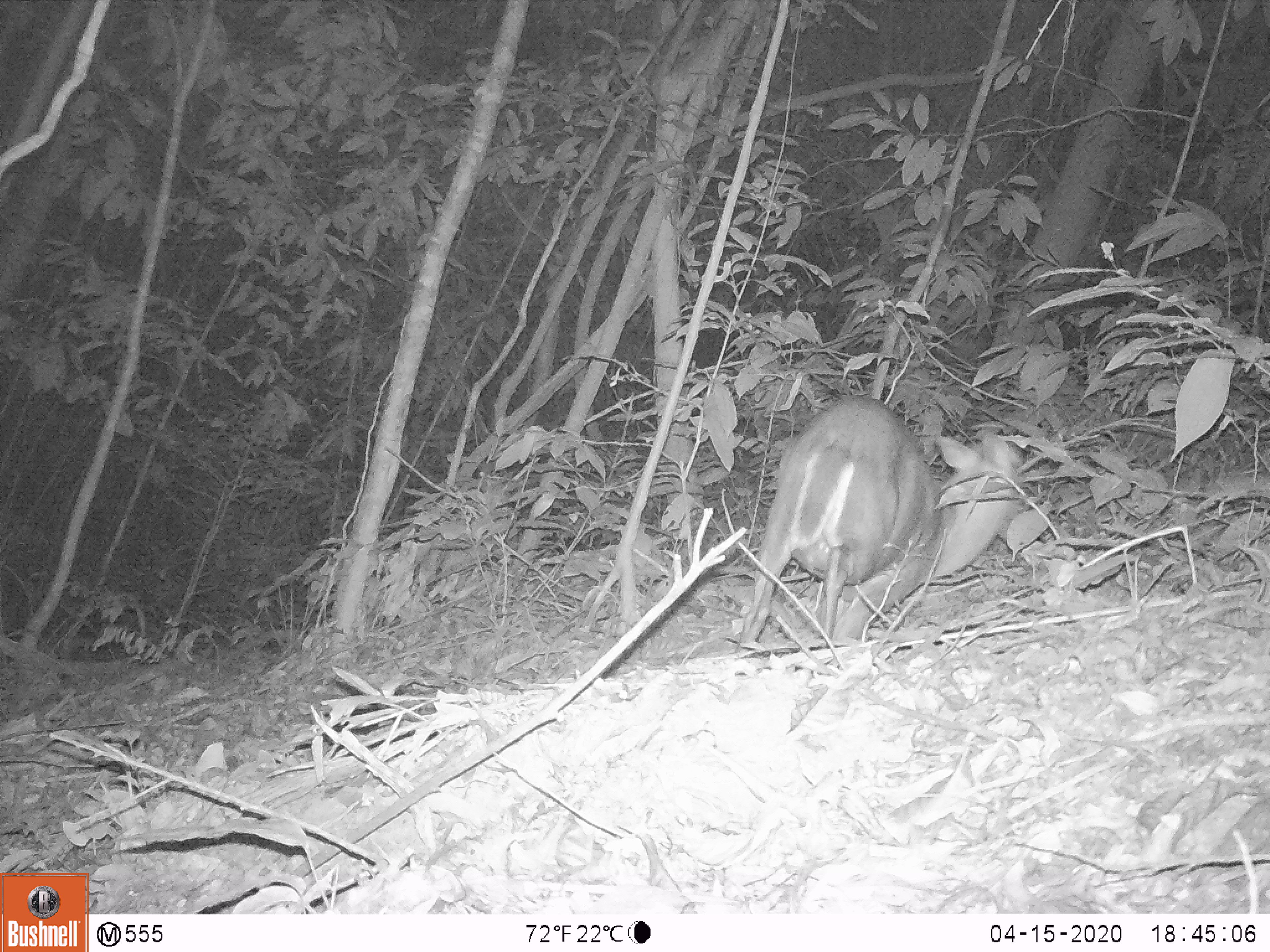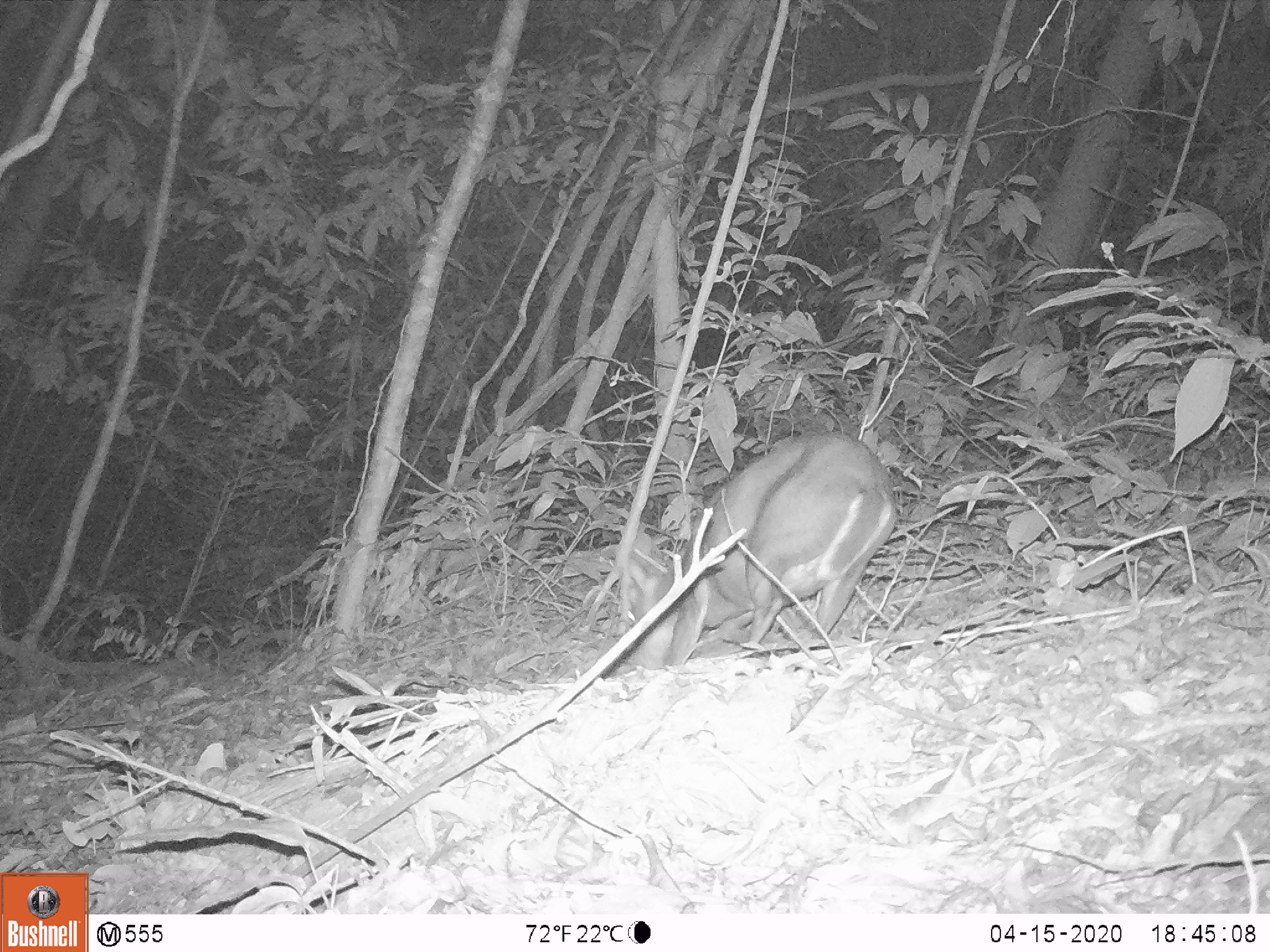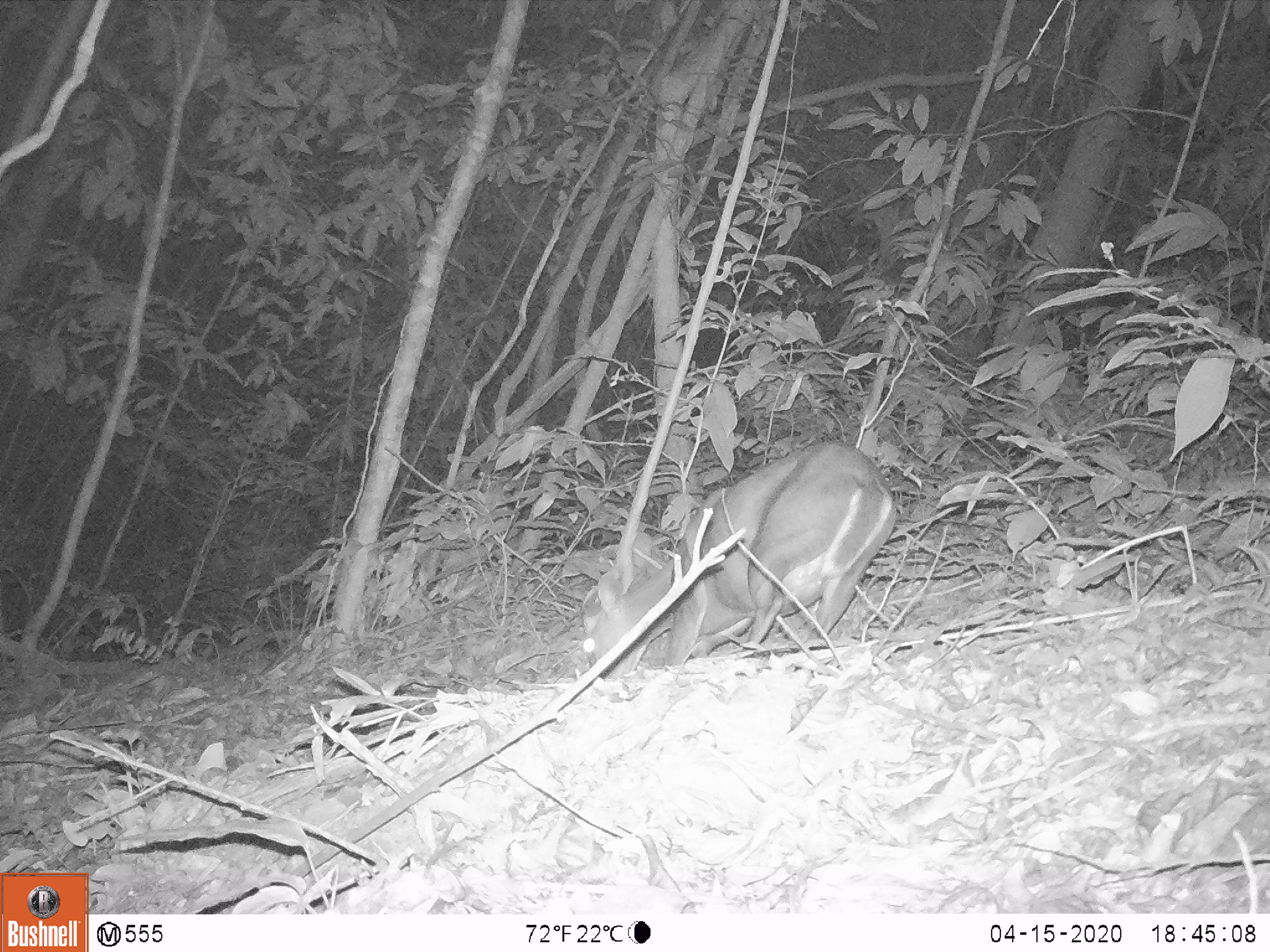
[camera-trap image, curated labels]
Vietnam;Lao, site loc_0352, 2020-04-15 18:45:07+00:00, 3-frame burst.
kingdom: Animalia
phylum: Chordata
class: Mammalia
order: Artiodactyla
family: Cervidae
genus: Muntiacus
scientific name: Muntiacus rooseveltorum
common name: roosevelt's muntjac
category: roosevelts muntjac group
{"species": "roosevelts muntjac group (roosevelt's muntjac) (Muntiacus rooseveltorum)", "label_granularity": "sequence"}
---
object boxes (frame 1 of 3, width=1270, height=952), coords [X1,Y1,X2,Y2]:
roosevelts muntjac group: [734,395,1021,661]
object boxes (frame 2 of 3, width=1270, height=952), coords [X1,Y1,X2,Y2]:
roosevelts muntjac group: [625,428,897,672]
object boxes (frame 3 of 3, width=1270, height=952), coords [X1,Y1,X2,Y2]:
roosevelts muntjac group: [582,441,896,681]